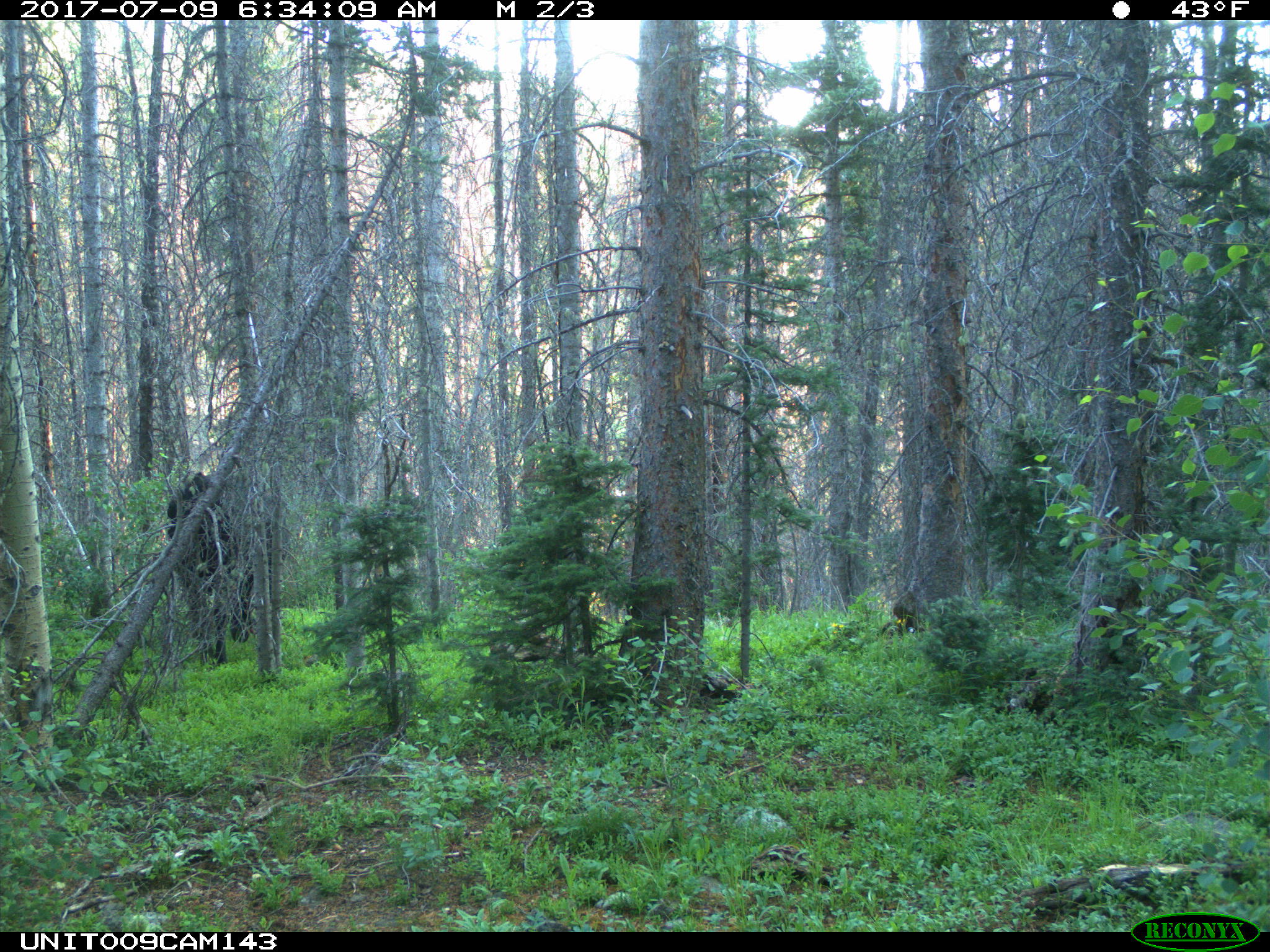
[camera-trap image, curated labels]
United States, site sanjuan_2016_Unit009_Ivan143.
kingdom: Animalia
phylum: Chordata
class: Mammalia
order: Artiodactyla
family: Bovidae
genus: Bos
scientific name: Bos taurus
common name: domestic cow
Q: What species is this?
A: Bos taurus (domestic cow).